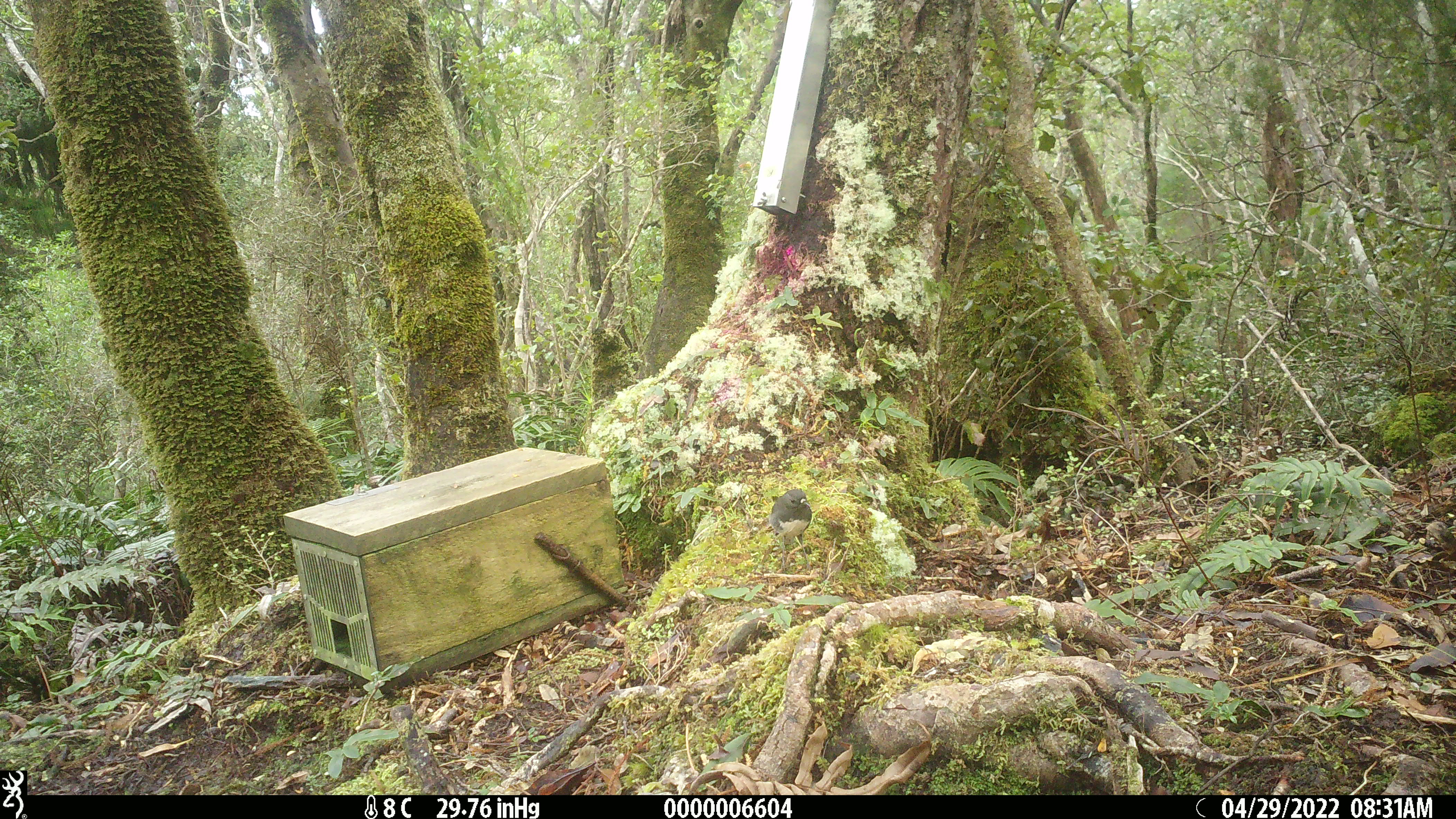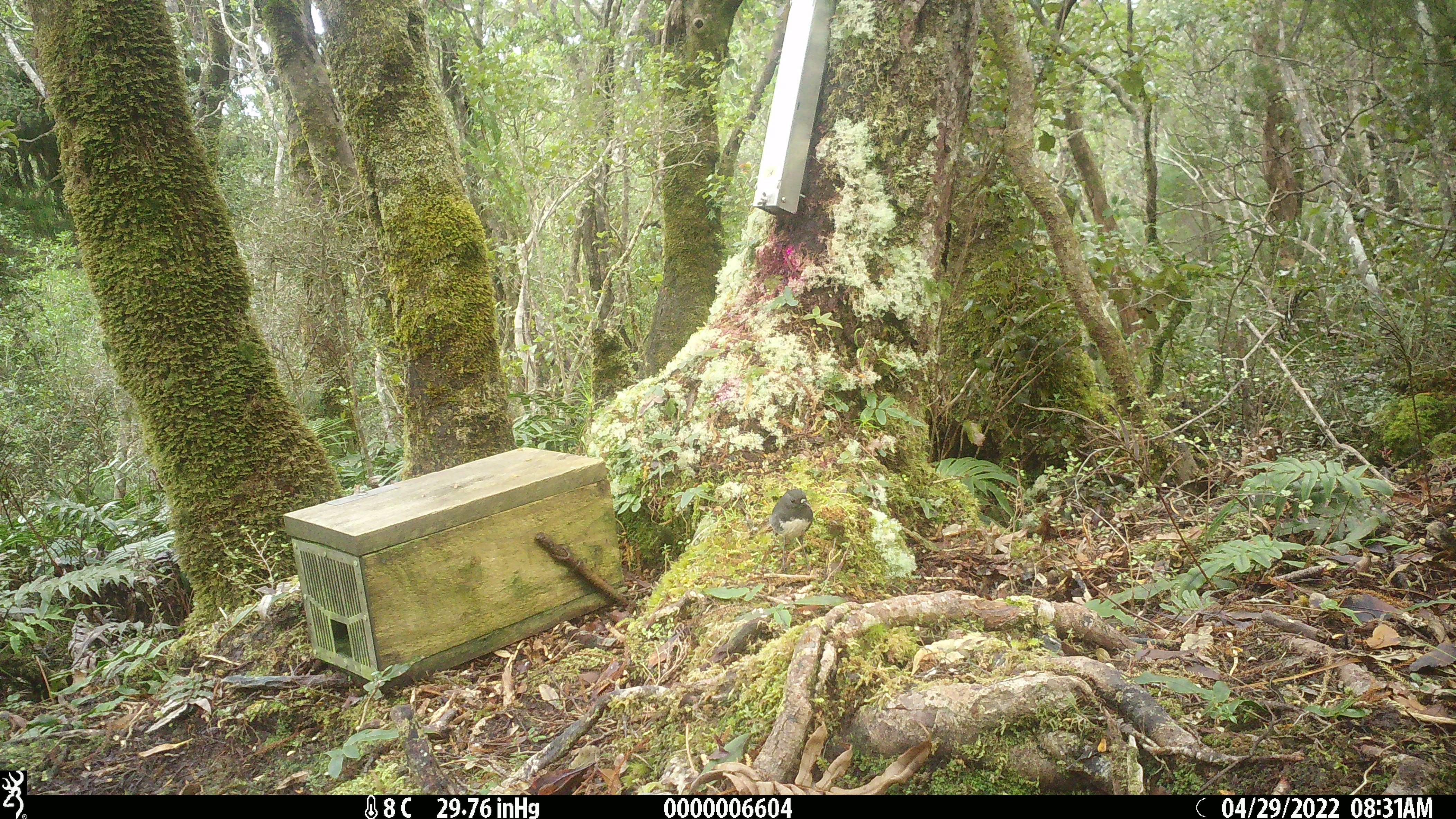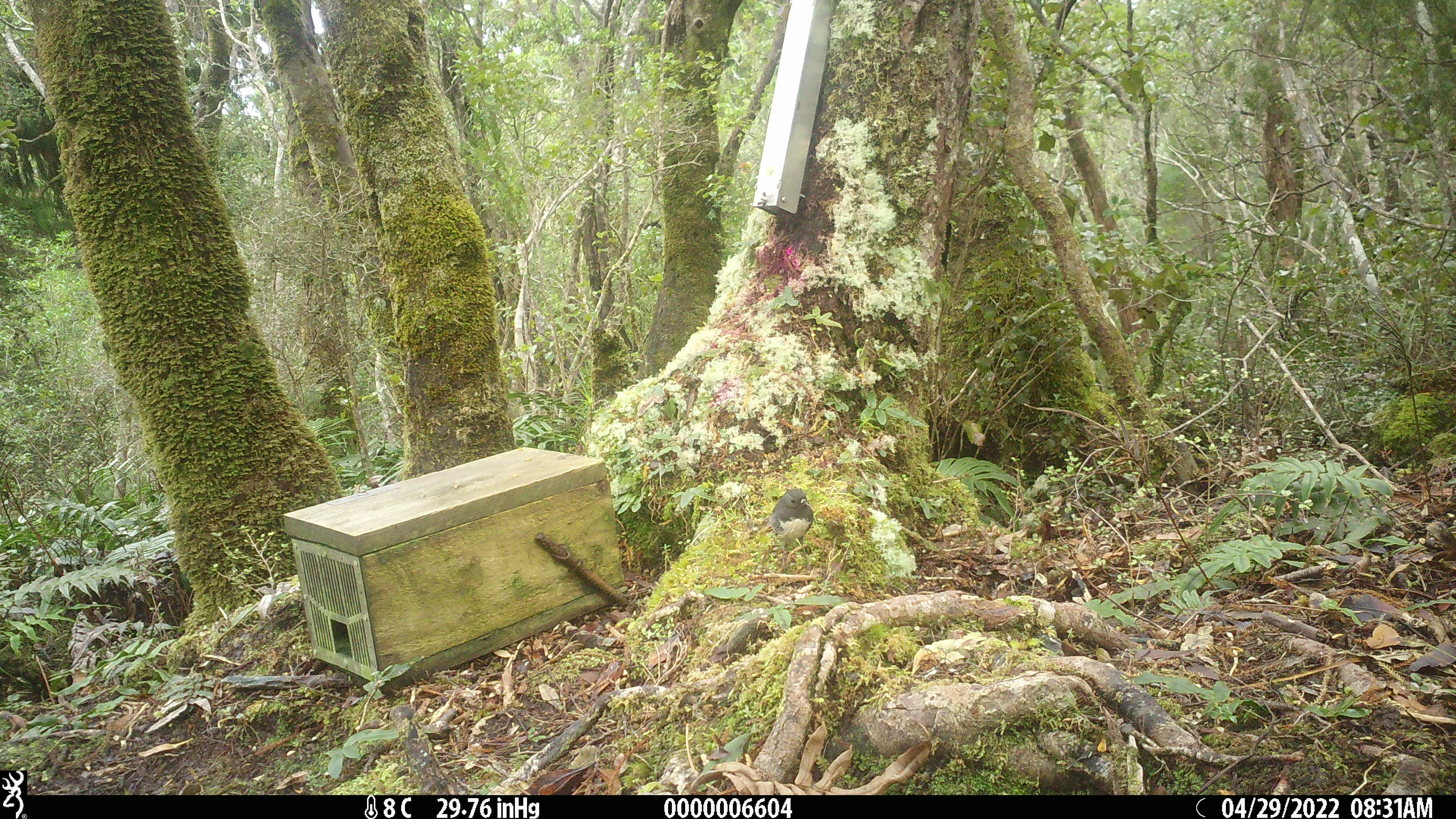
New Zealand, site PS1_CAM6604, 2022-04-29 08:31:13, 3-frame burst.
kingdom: Animalia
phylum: Chordata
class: Aves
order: Passeriformes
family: Petroicidae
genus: Petroica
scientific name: Petroica australis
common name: new zealand robin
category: robin